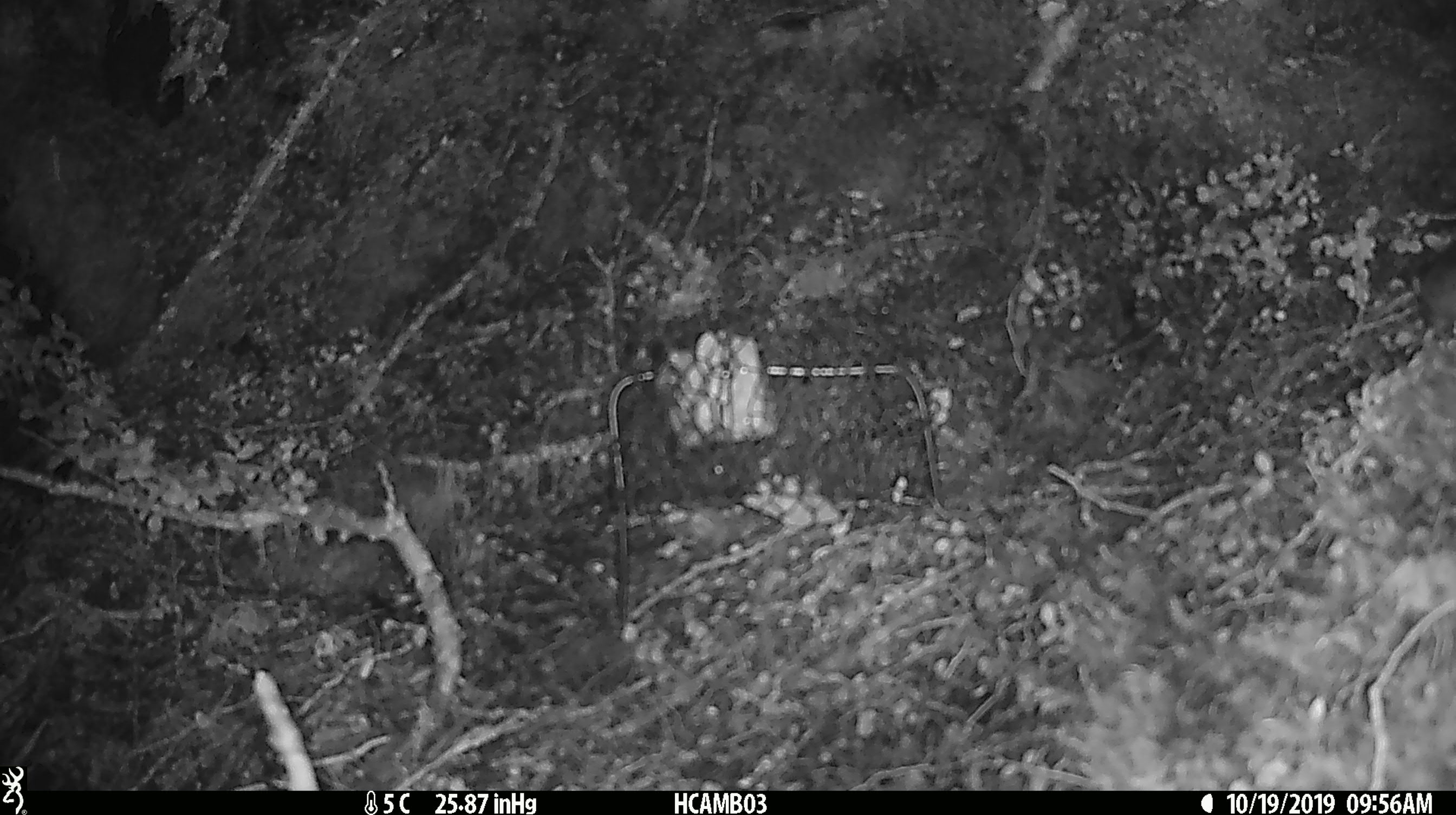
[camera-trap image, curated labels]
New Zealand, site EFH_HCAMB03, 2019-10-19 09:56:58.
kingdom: Animalia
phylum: Chordata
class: Mammalia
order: Rodentia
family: Muridae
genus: Mus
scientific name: Mus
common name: mouse